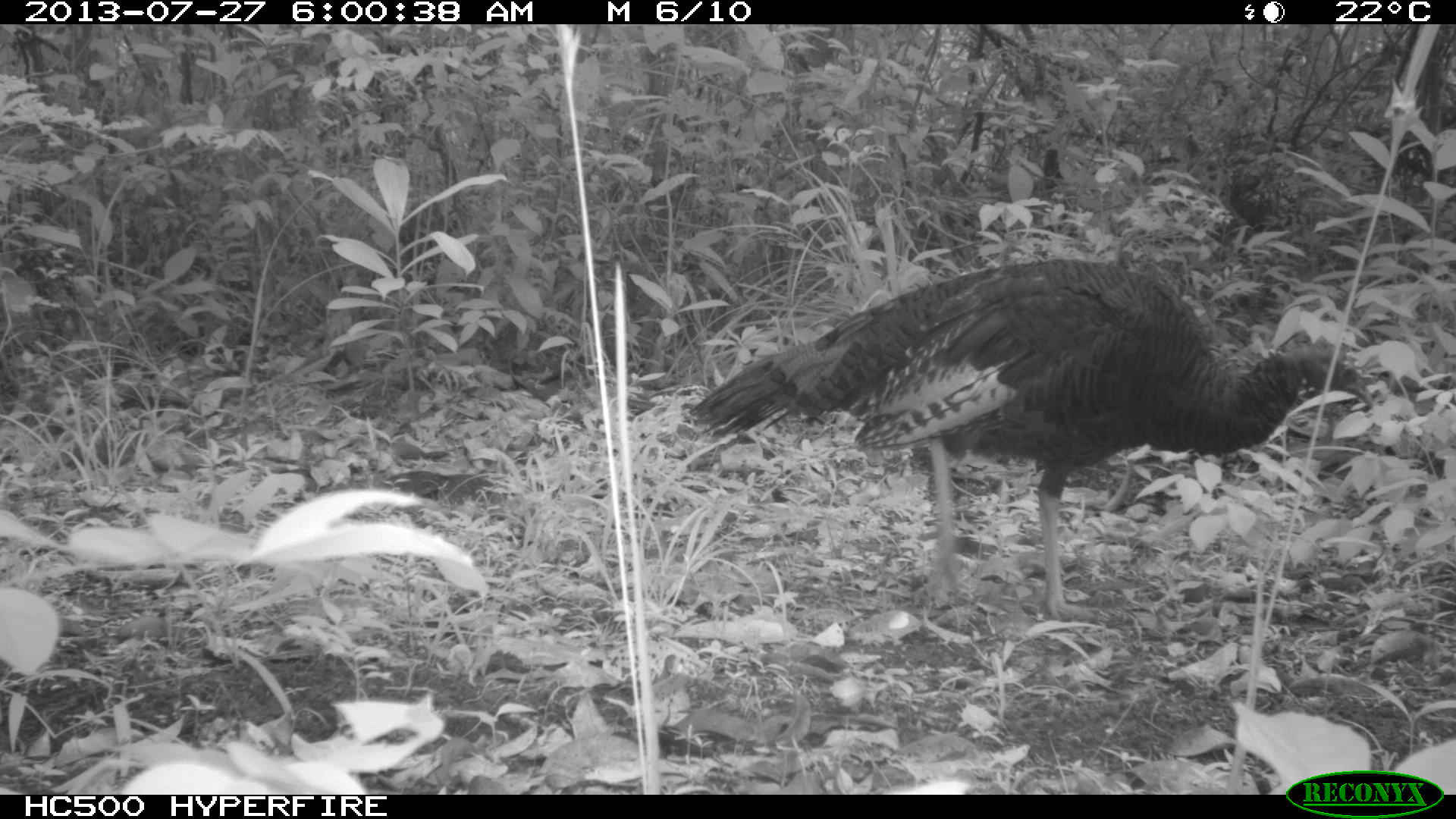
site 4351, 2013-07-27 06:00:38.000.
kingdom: Animalia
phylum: Chordata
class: Aves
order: Galliformes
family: Phasianidae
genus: Meleagris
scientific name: Meleagris ocellata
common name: ocellated turkey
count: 1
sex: female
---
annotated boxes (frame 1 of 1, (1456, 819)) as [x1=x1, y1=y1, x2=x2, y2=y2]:
meleagris ocellata: [x1=687, y1=258, x2=1375, y2=622]